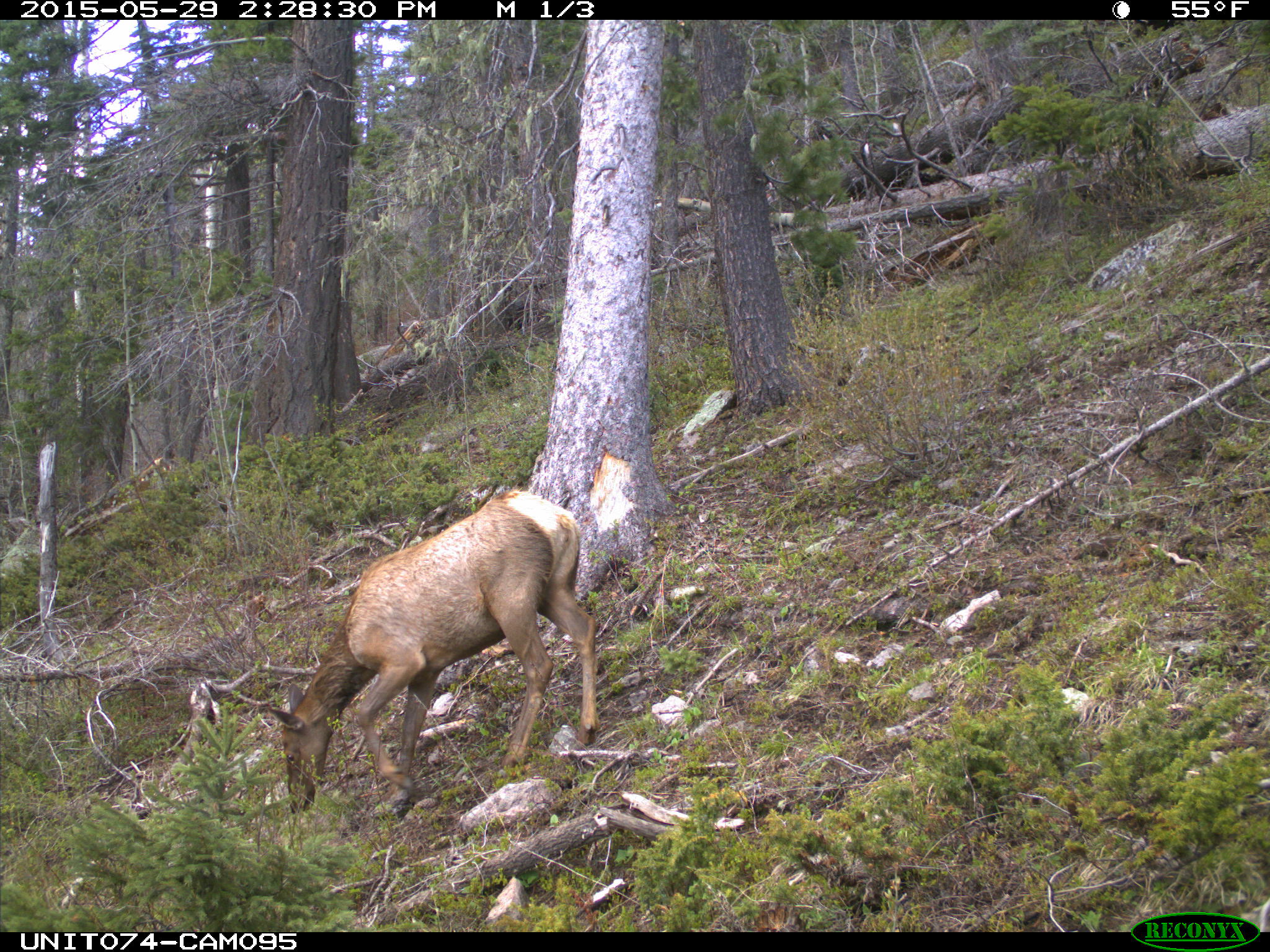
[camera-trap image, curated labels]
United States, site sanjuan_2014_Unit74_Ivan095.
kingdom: Animalia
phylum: Chordata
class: Mammalia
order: Artiodactyla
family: Cervidae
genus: Cervus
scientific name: Cervus elaphus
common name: red deer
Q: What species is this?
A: Cervus elaphus (red deer).